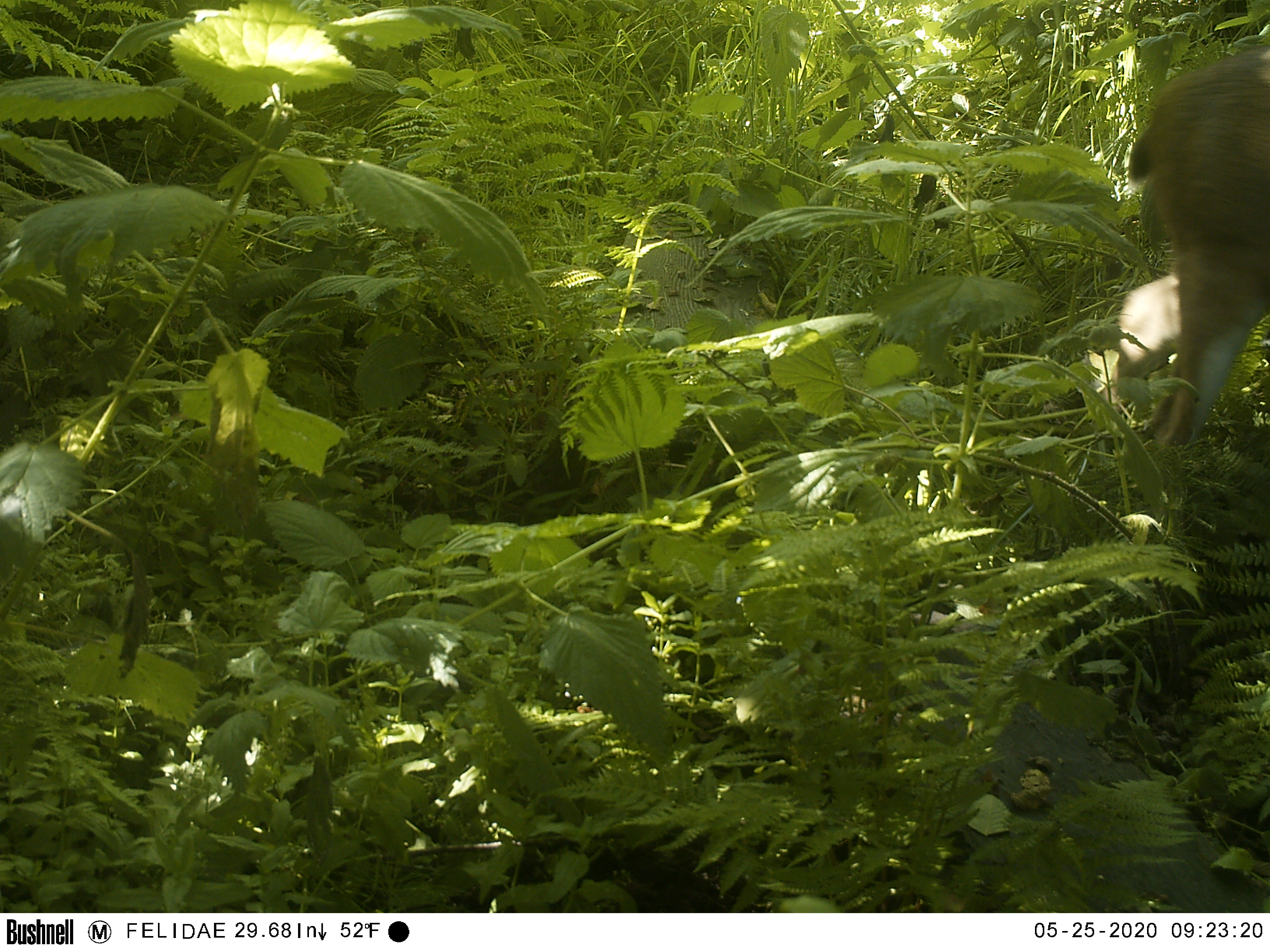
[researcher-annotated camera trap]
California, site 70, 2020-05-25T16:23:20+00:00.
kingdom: Animalia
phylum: Chordata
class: Mammalia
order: Artiodactyla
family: Cervidae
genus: Odocoileus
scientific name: Odocoileus hemionus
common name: mule deer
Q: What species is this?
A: Mule deer (Odocoileus hemionus).